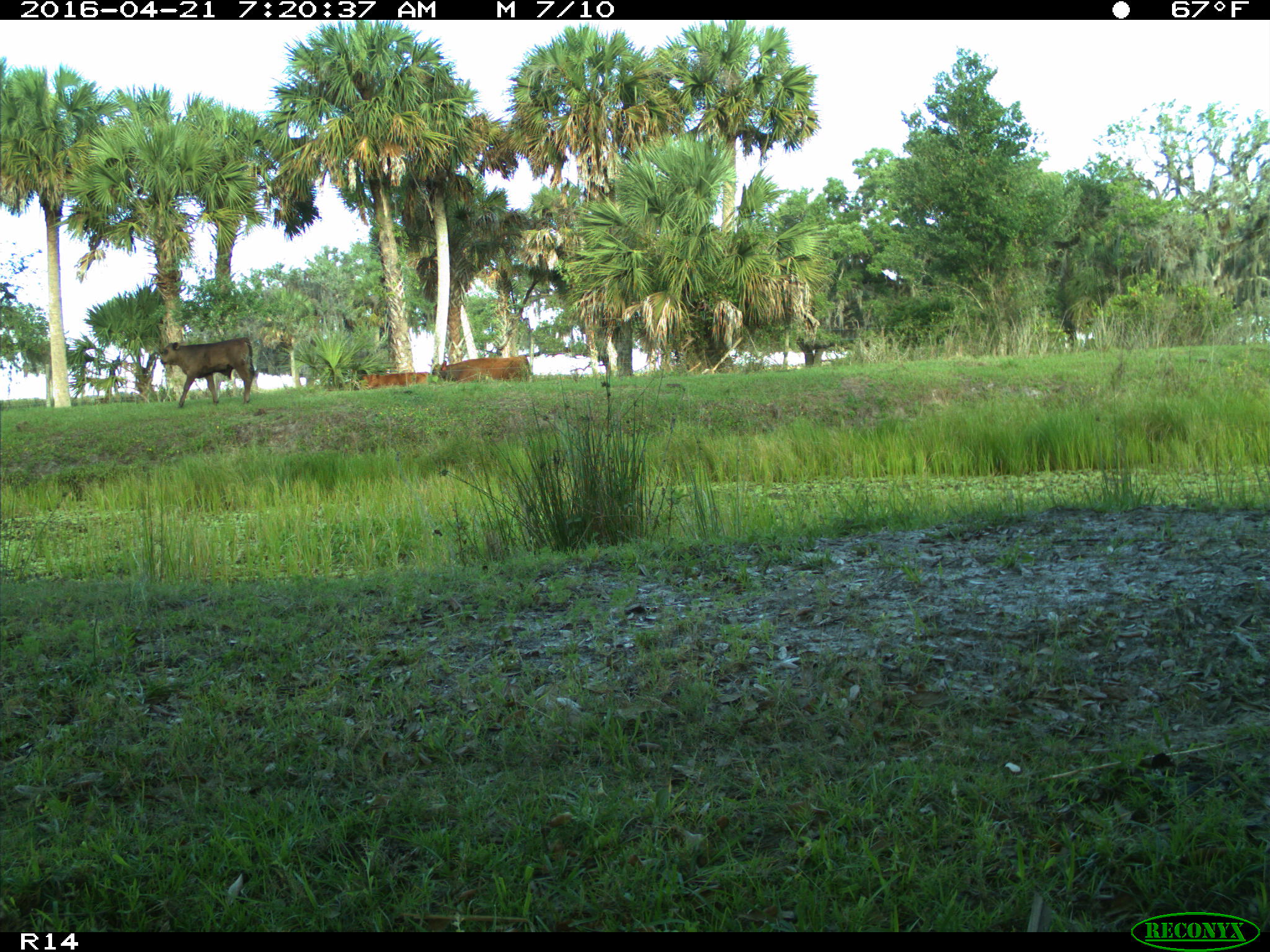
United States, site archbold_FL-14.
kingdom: Animalia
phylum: Chordata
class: Mammalia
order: Artiodactyla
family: Bovidae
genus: Bos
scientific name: Bos taurus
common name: domestic cow